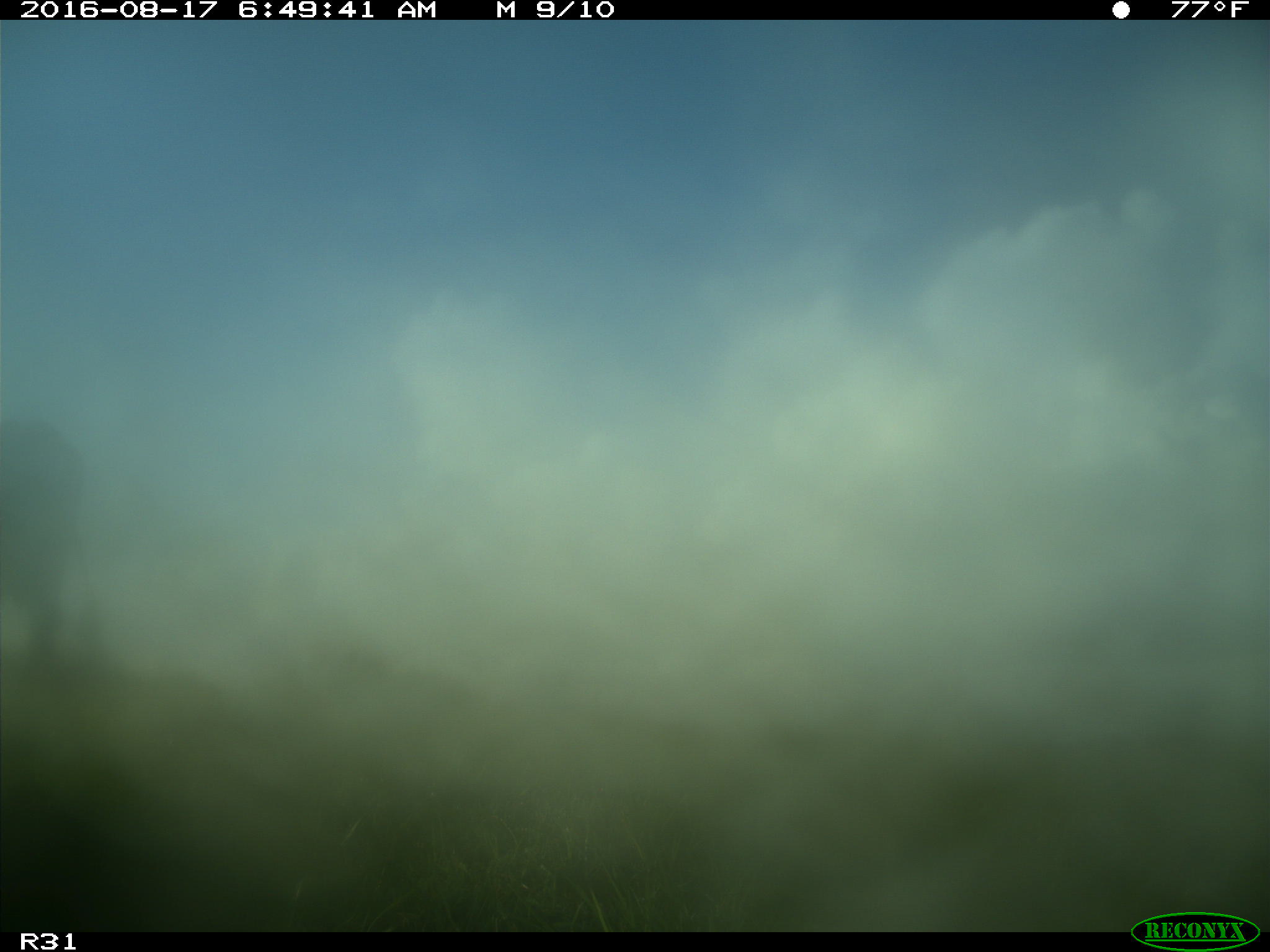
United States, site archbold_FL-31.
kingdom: Animalia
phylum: Chordata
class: Mammalia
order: Artiodactyla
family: Bovidae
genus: Bos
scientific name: Bos taurus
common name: domestic cow